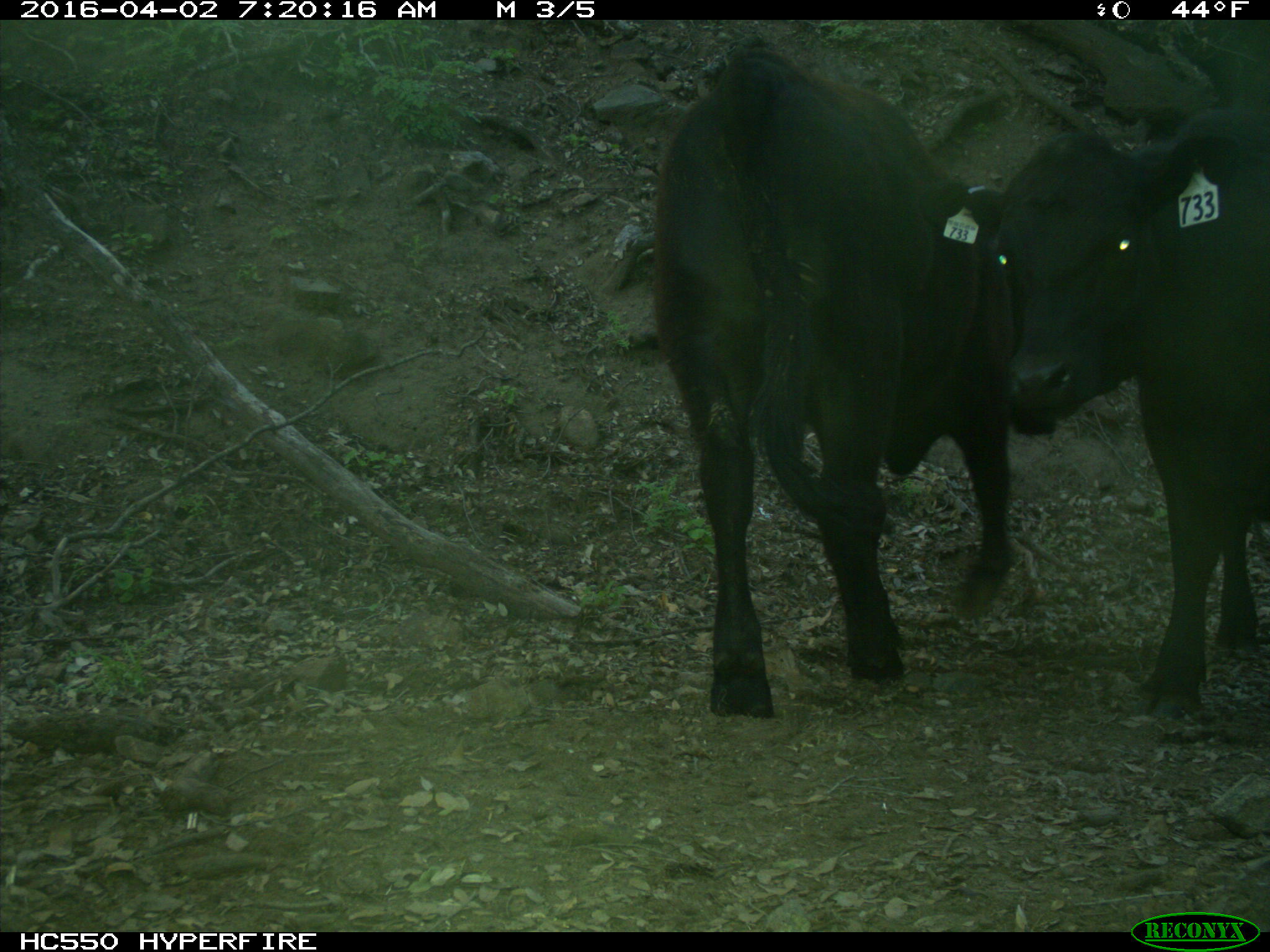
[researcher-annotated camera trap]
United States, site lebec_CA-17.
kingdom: Animalia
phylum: Chordata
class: Mammalia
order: Artiodactyla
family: Bovidae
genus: Bos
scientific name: Bos taurus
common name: domestic cow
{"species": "Bos taurus (domestic cow)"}